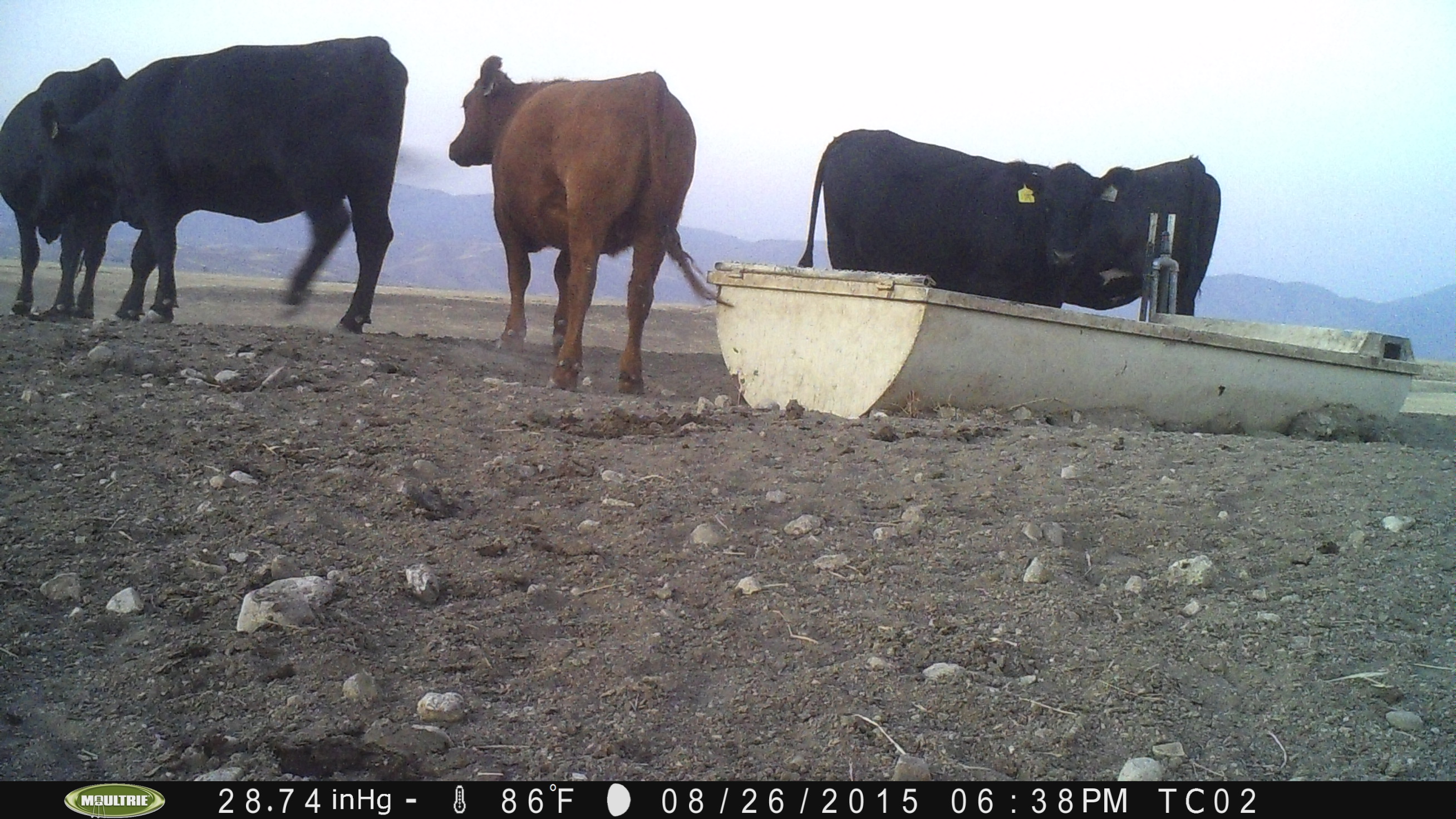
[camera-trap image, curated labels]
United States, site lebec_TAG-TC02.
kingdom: Animalia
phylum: Chordata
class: Mammalia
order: Artiodactyla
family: Bovidae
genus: Bos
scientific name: Bos taurus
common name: domestic cow